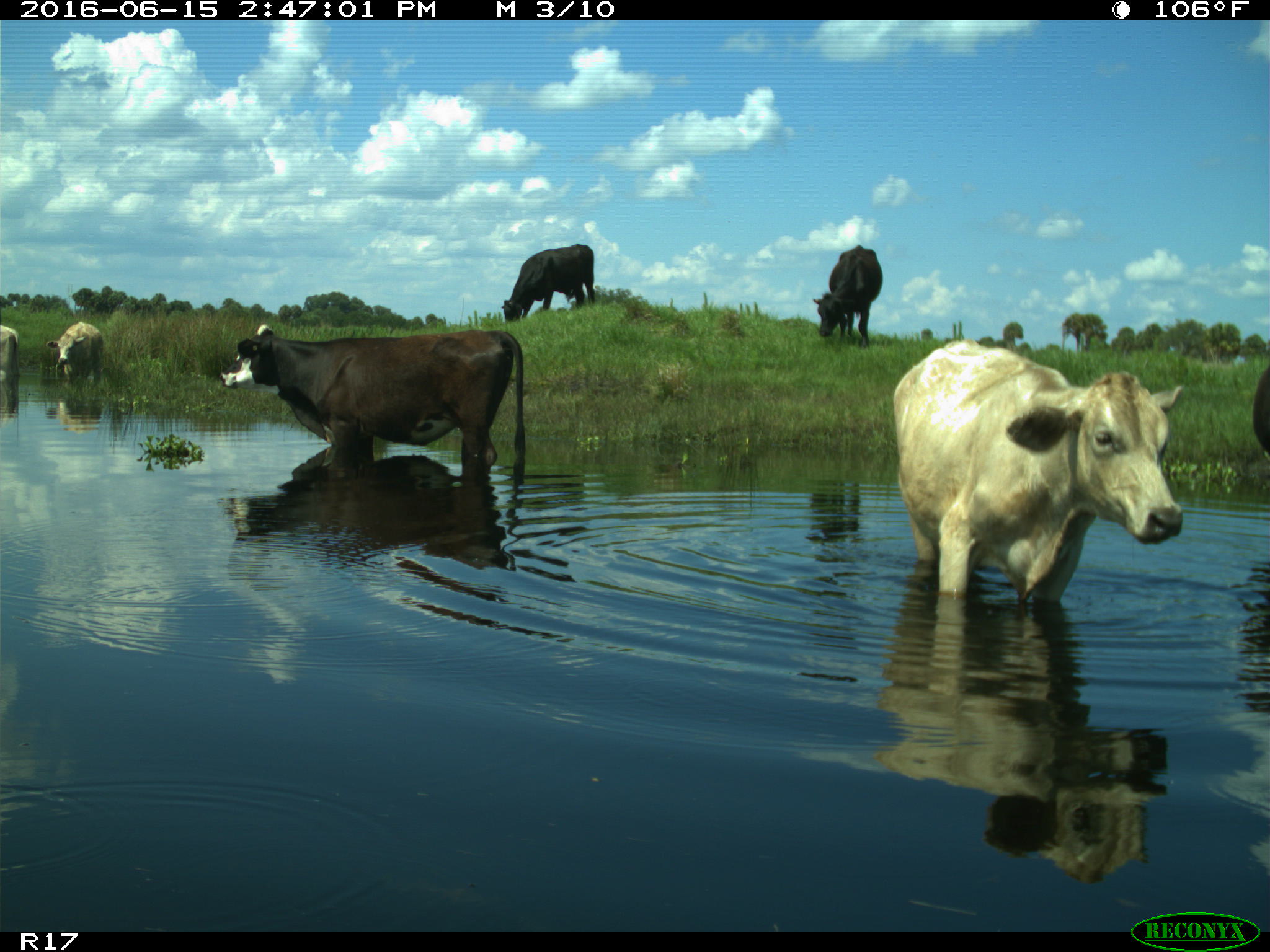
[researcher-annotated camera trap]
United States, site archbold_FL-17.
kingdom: Animalia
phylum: Chordata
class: Mammalia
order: Artiodactyla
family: Bovidae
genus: Bos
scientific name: Bos taurus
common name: domestic cow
Bos taurus (domestic cow).